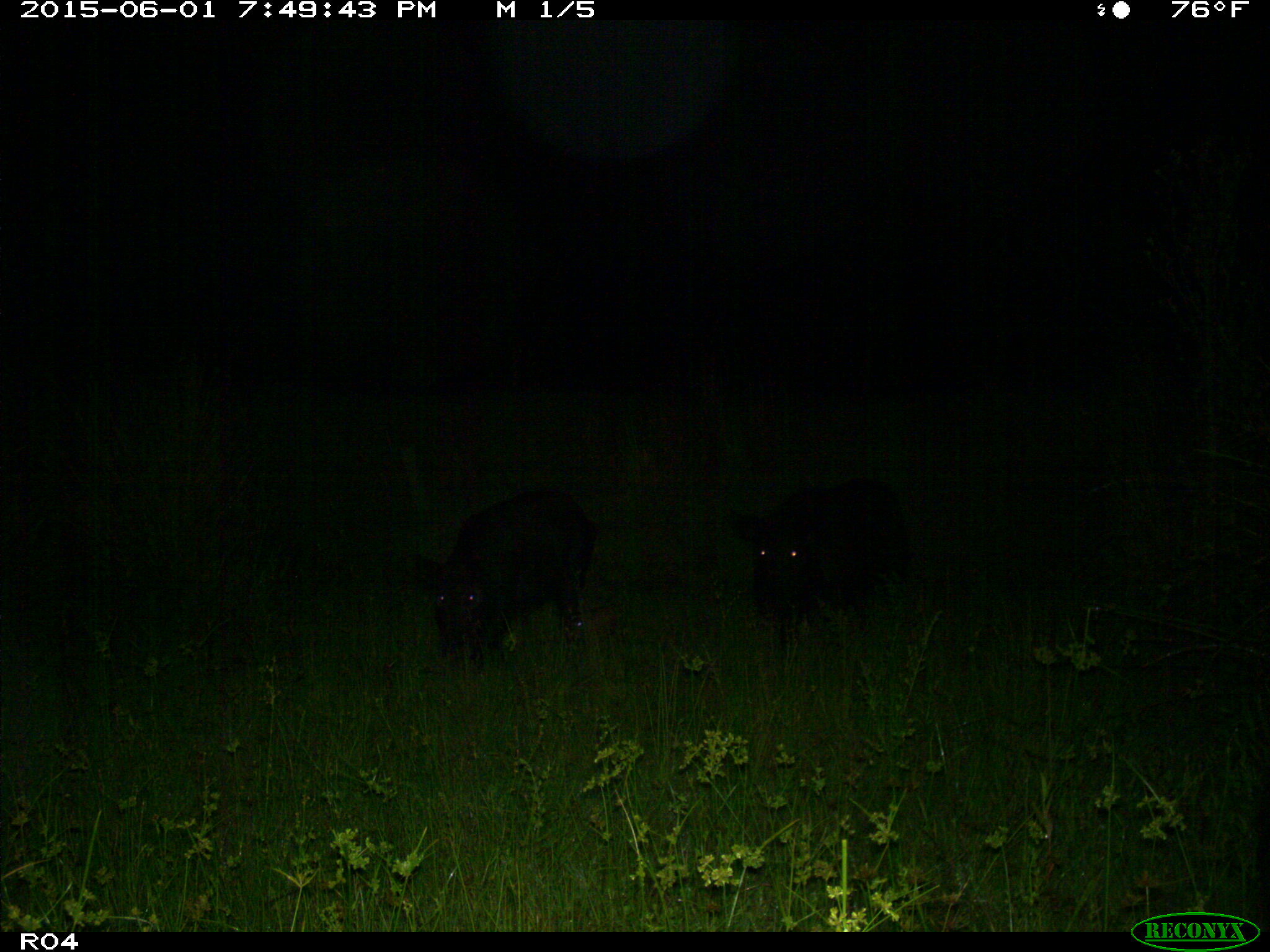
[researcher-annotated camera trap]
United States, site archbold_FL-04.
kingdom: Animalia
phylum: Chordata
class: Mammalia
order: Artiodactyla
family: Suidae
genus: Sus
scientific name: Sus scrofa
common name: wild boar